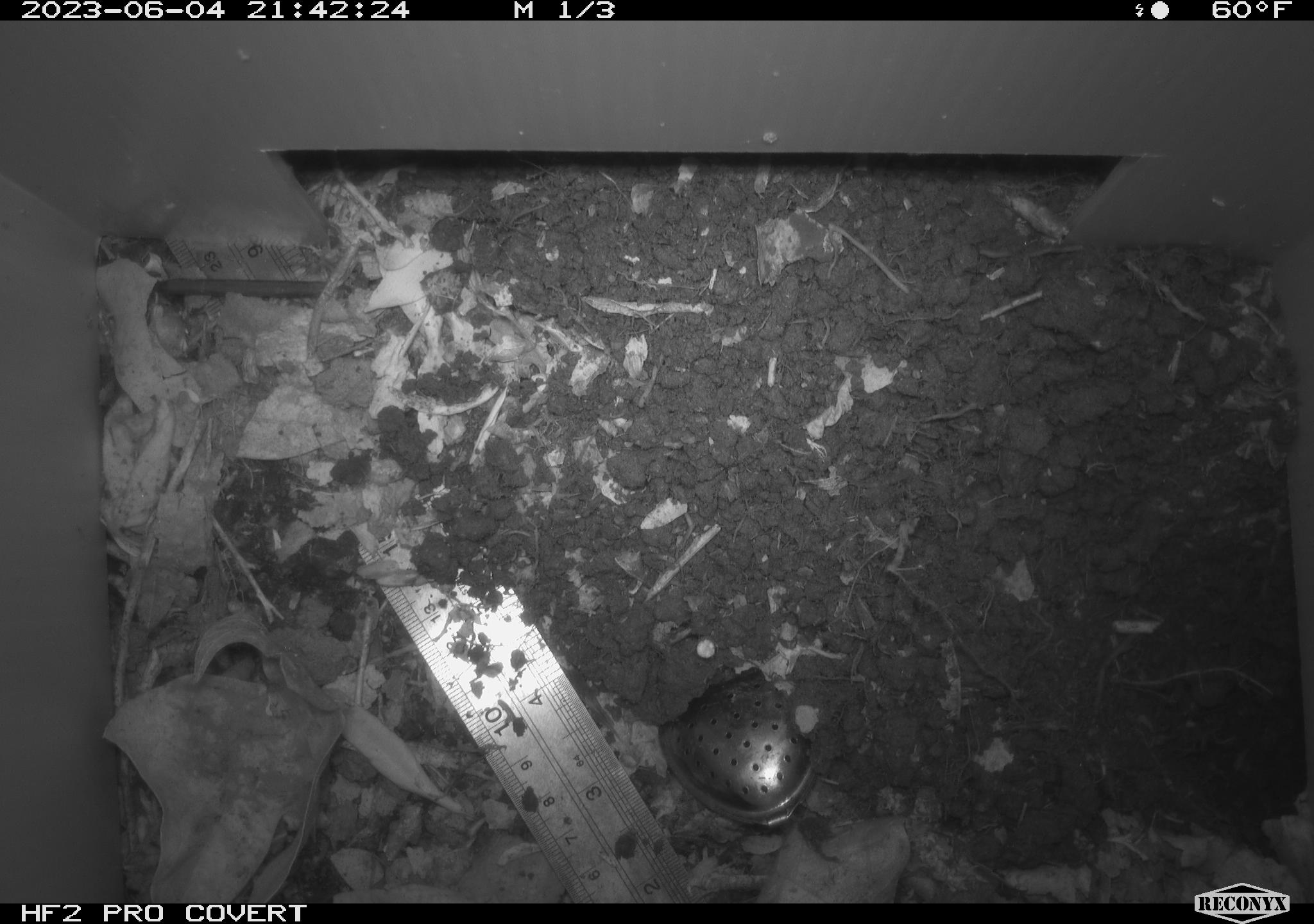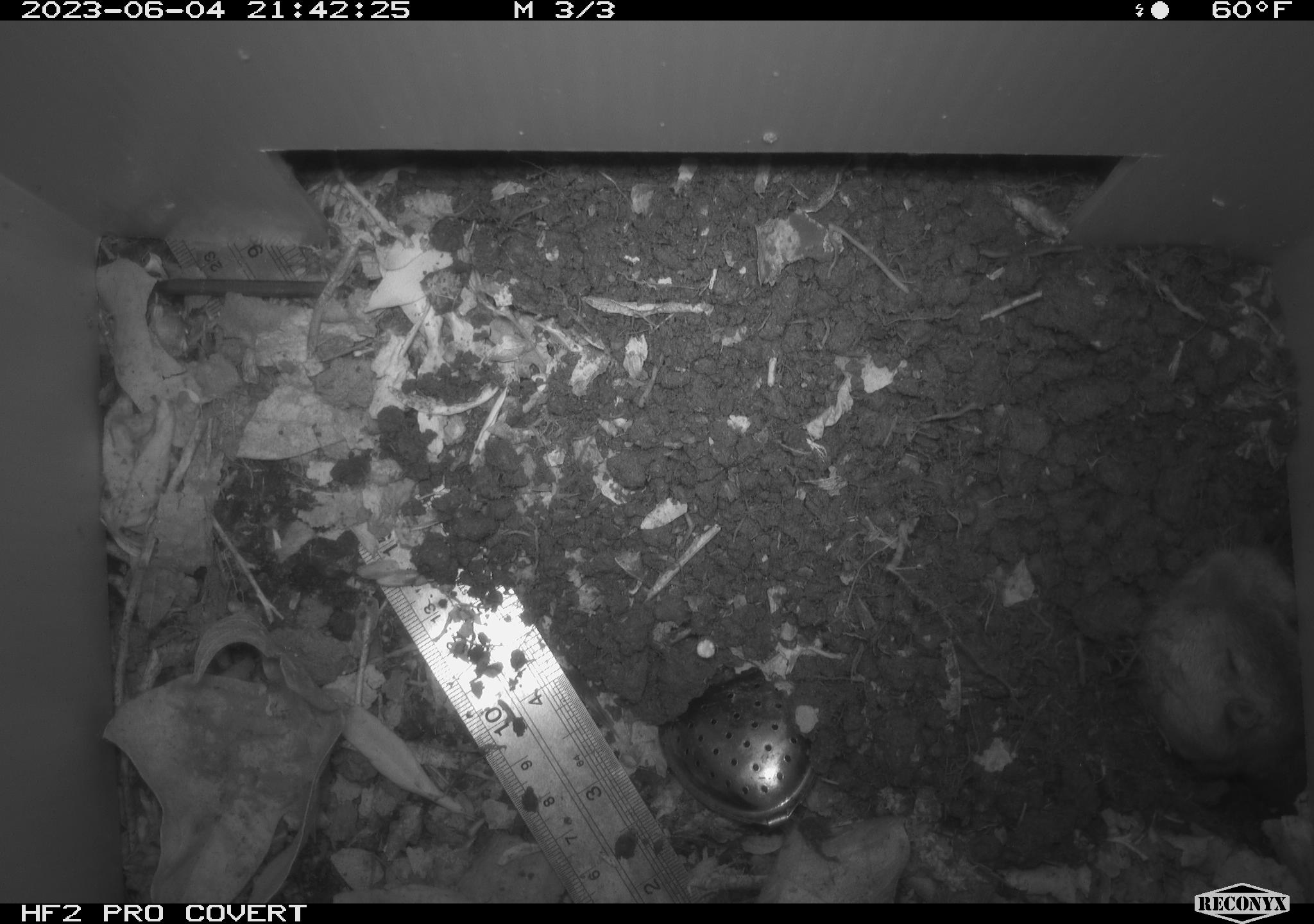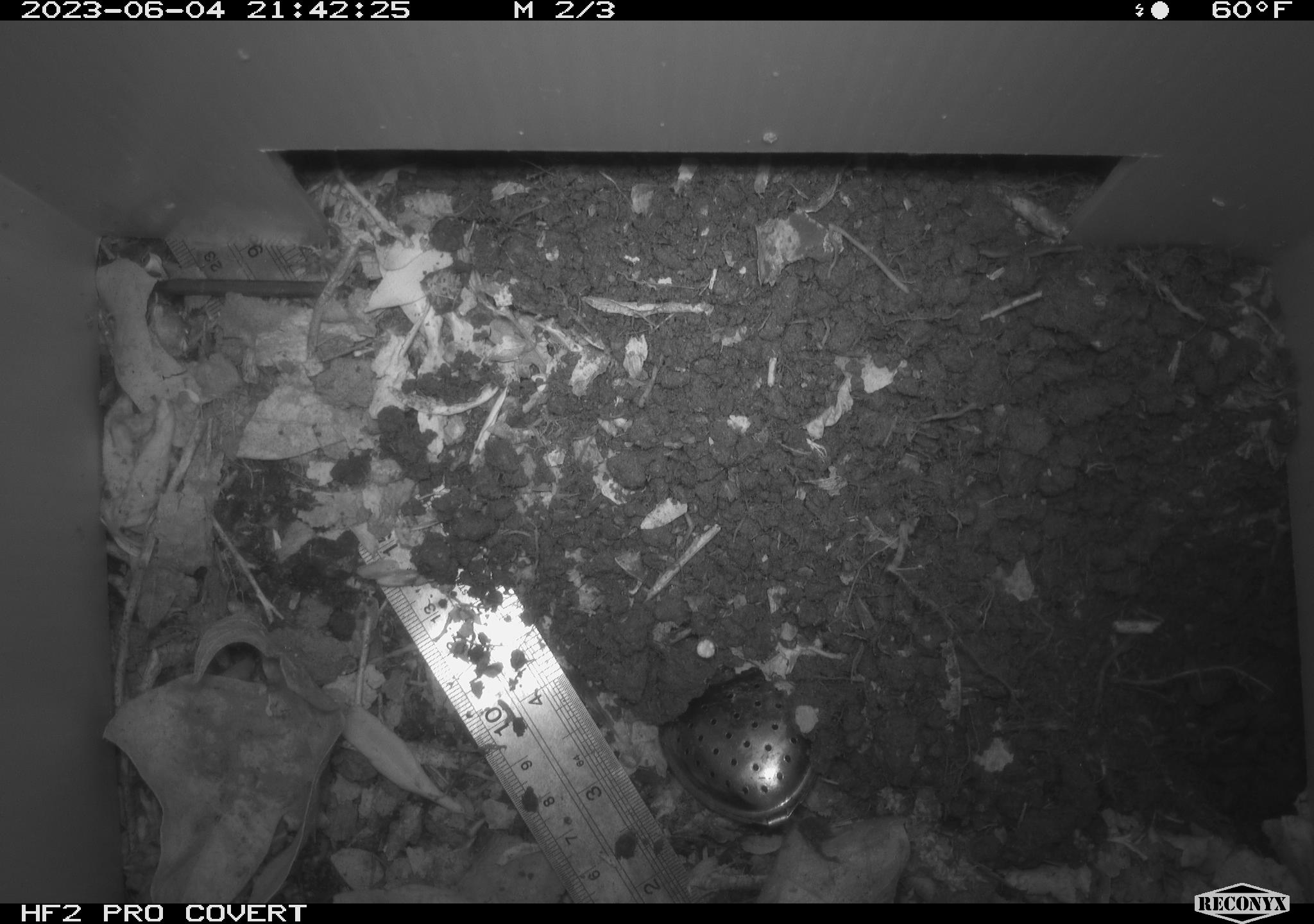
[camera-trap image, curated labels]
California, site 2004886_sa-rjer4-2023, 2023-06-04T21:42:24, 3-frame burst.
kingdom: Animalia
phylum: Chordata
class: Mammalia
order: Rodentia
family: Geomyidae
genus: Megascapheus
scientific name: Megascapheus bottae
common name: botta's pocket gopher